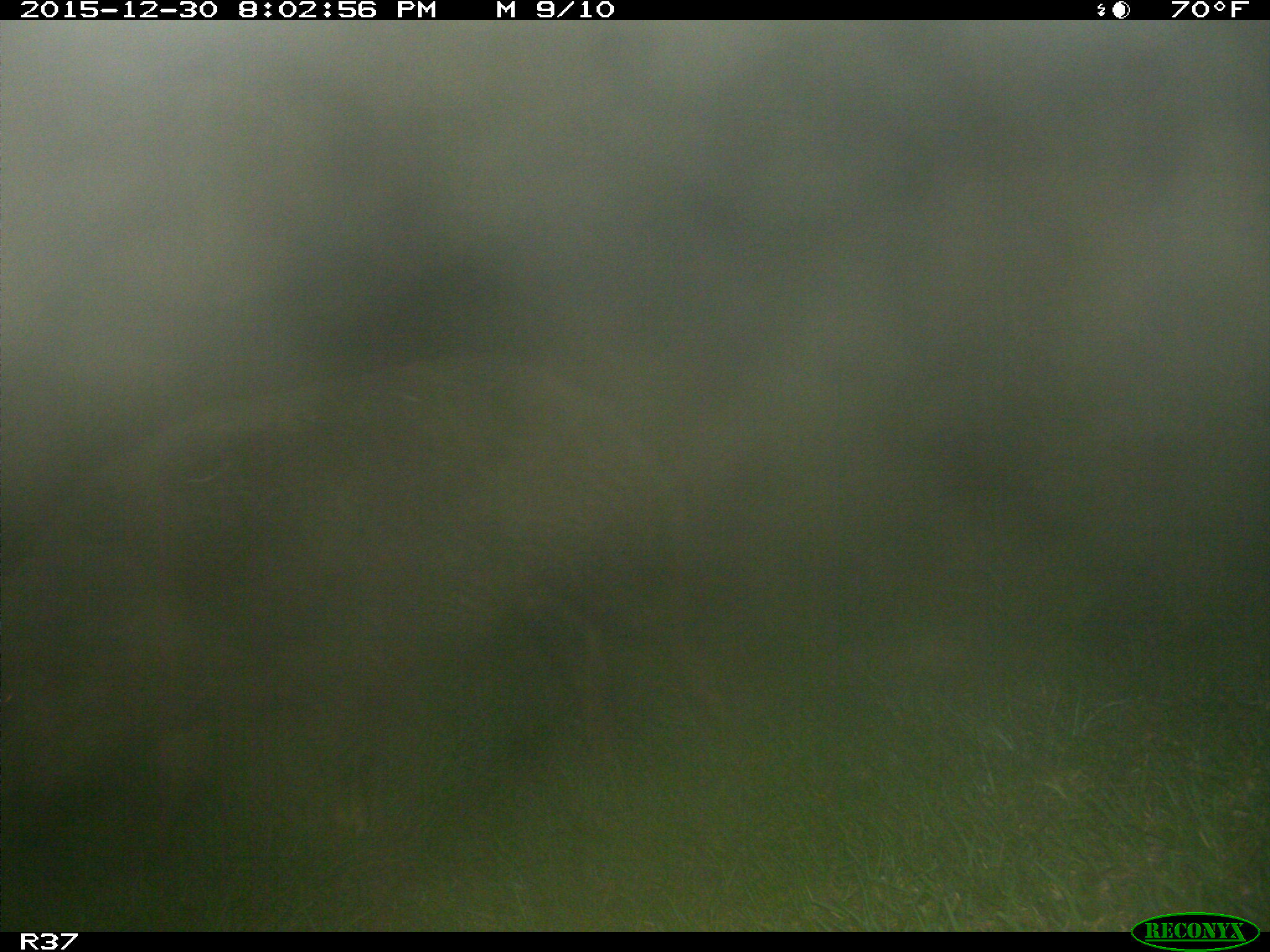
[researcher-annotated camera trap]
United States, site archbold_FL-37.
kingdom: Animalia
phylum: Chordata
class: Mammalia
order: Artiodactyla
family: Suidae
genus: Sus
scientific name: Sus scrofa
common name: wild boar